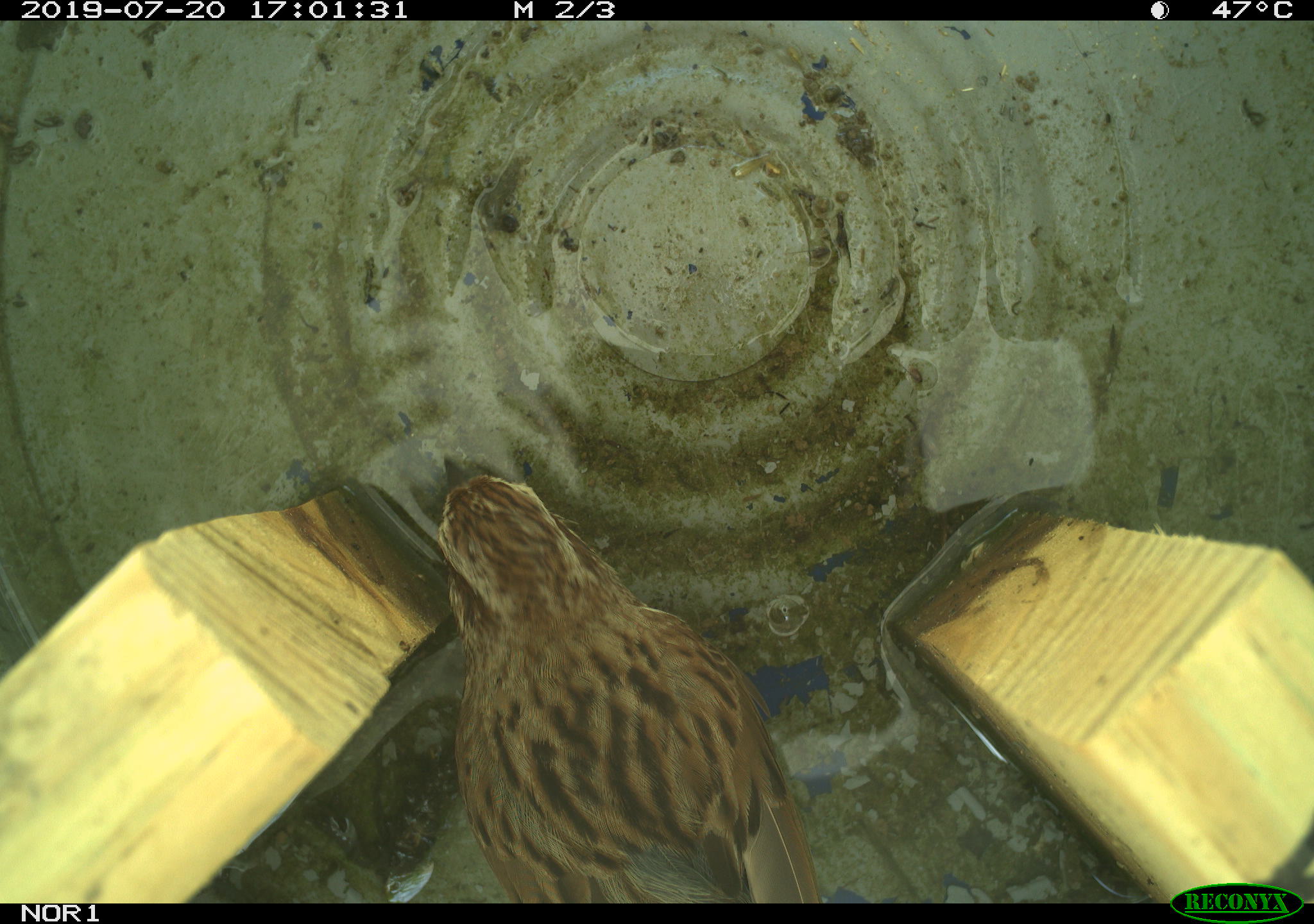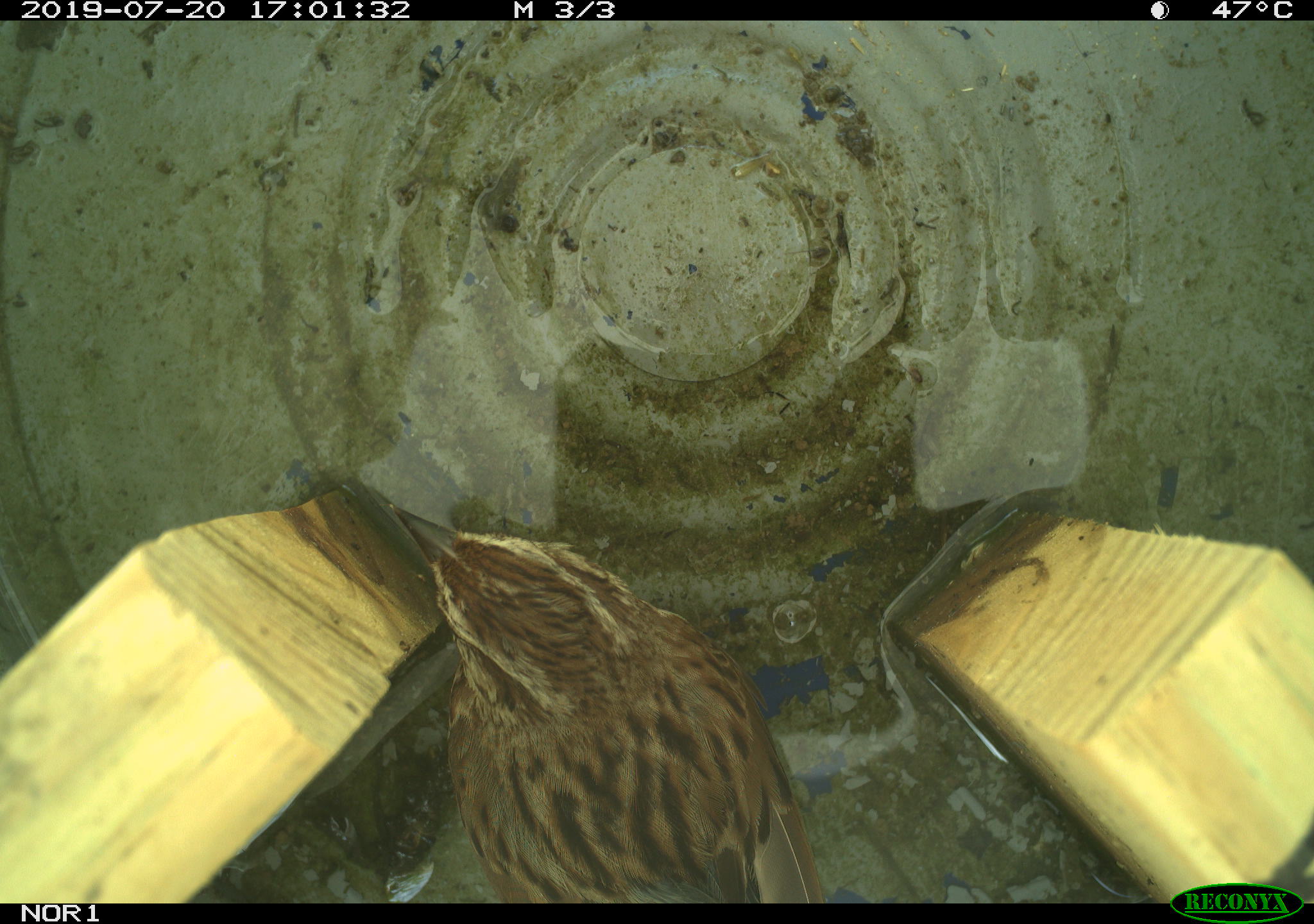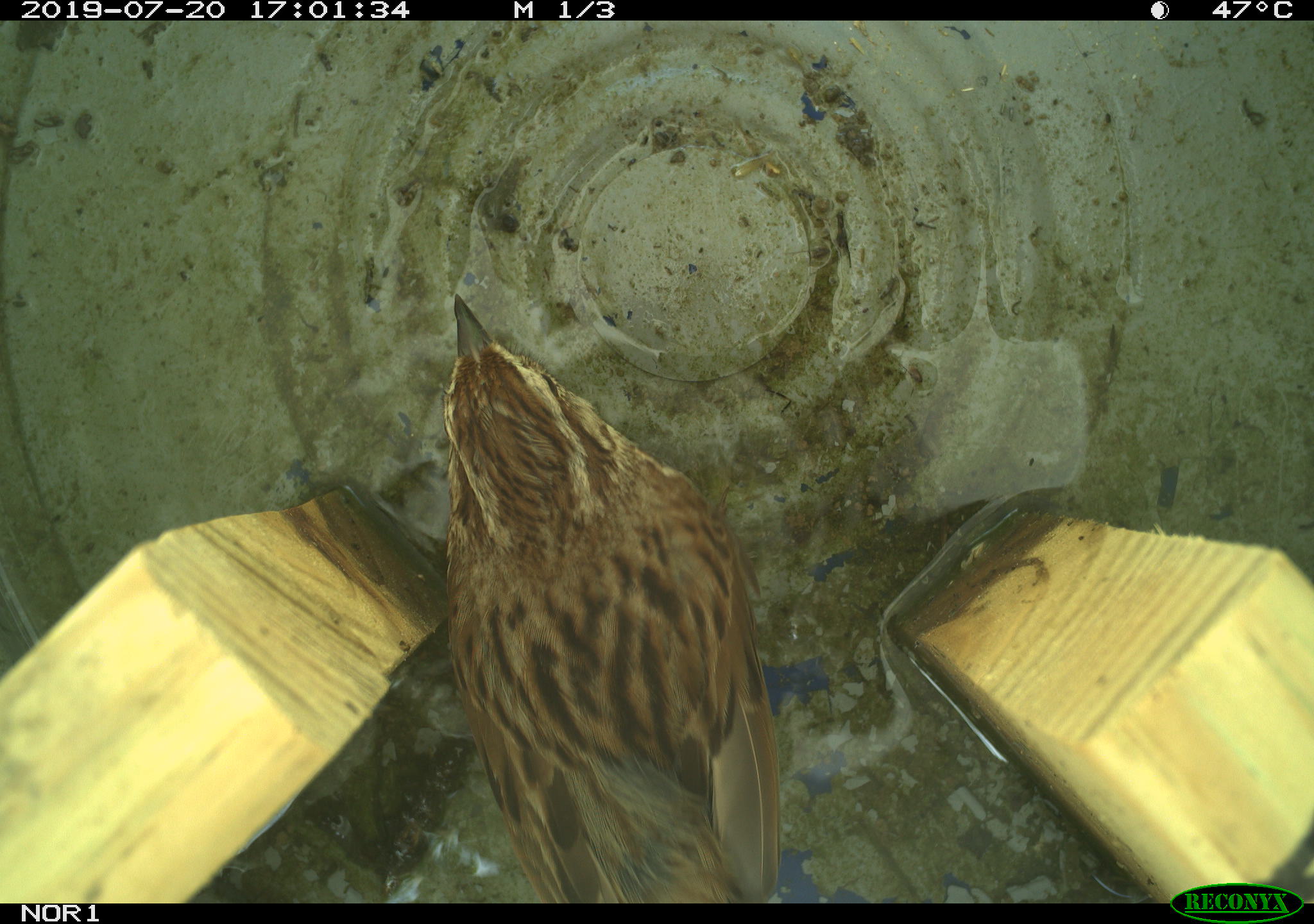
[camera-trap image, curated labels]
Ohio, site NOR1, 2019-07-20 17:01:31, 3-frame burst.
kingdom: Animalia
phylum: Chordata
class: Aves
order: Passeriformes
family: Passerellidae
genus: Melospiza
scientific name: Melospiza melodia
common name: song sparrow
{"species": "song sparrow (Melospiza melodia)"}